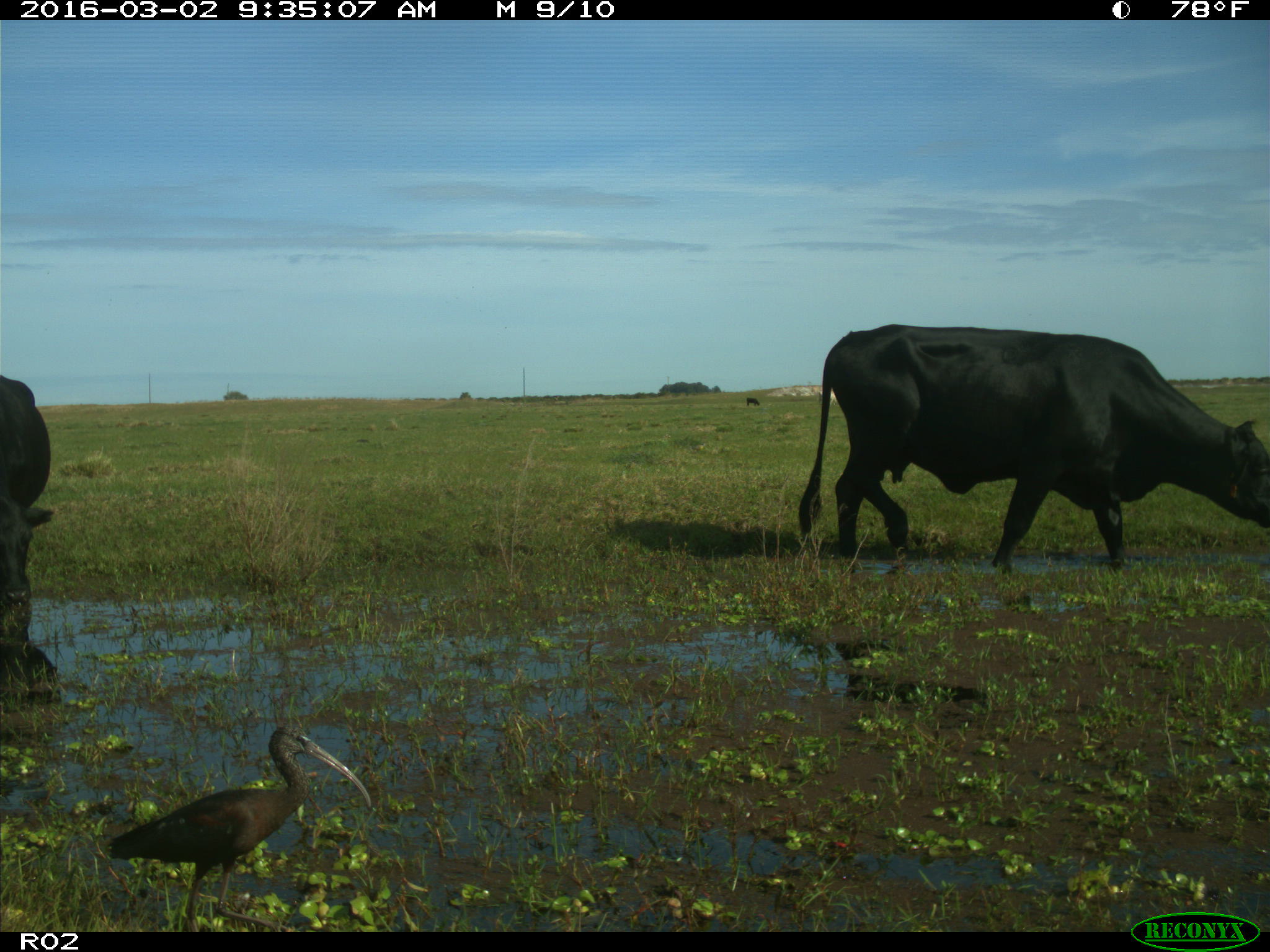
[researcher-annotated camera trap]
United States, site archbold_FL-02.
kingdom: Animalia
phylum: Chordata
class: Mammalia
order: Artiodactyla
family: Bovidae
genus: Bos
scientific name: Bos taurus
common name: domestic cow